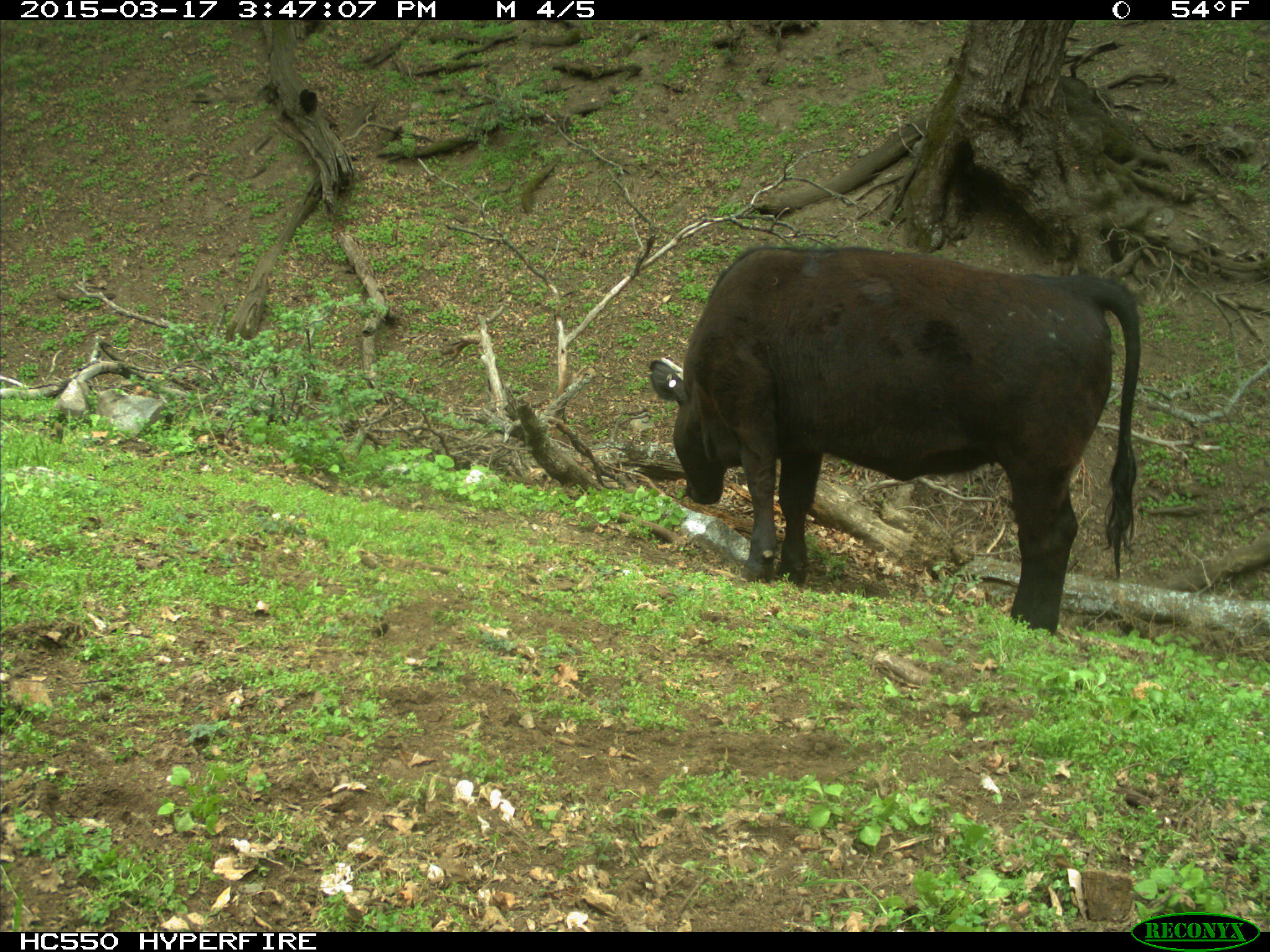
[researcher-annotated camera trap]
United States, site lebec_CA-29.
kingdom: Animalia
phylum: Chordata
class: Mammalia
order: Artiodactyla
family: Bovidae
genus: Bos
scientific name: Bos taurus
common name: domestic cow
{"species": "Bos taurus (domestic cow)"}